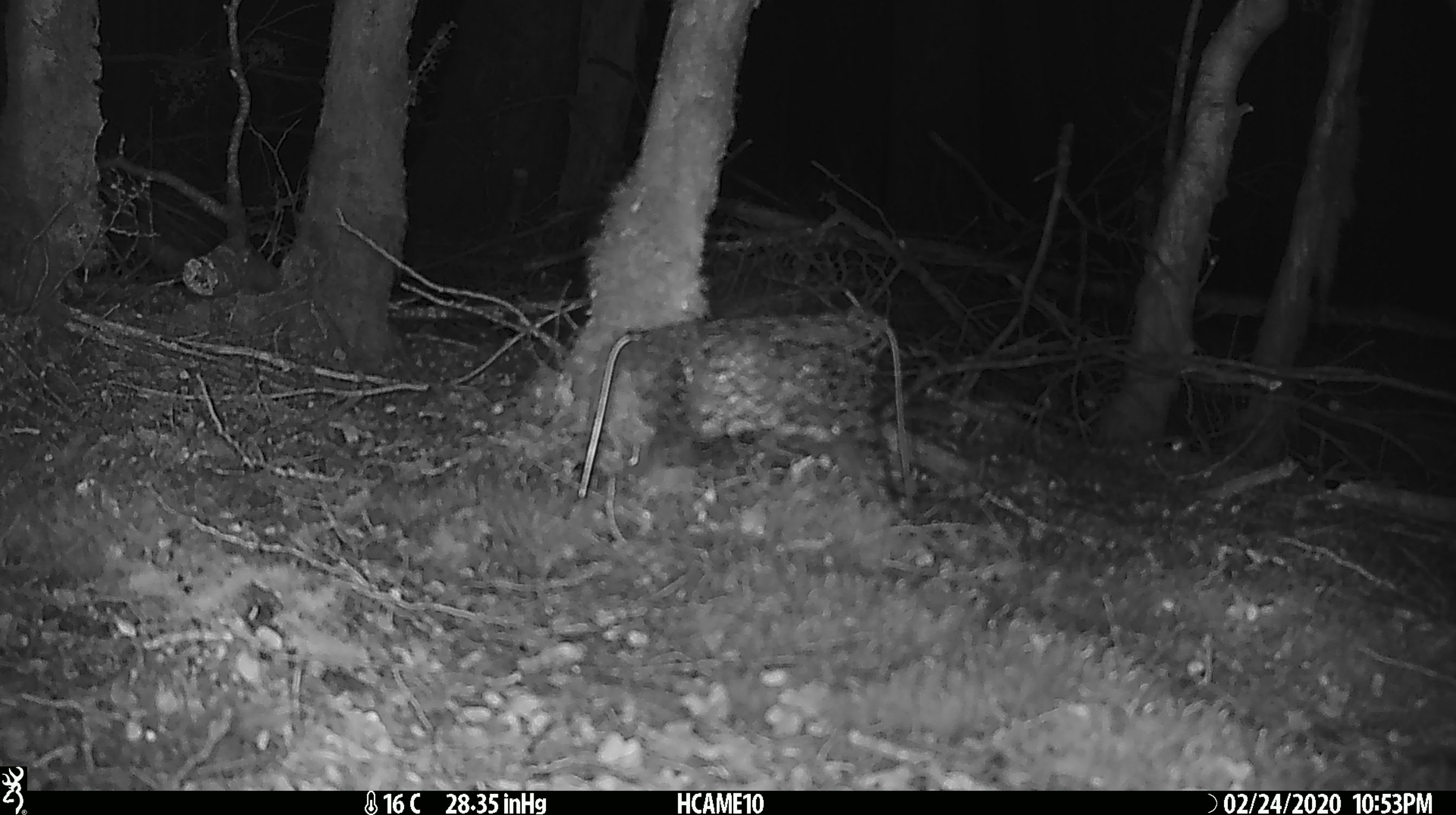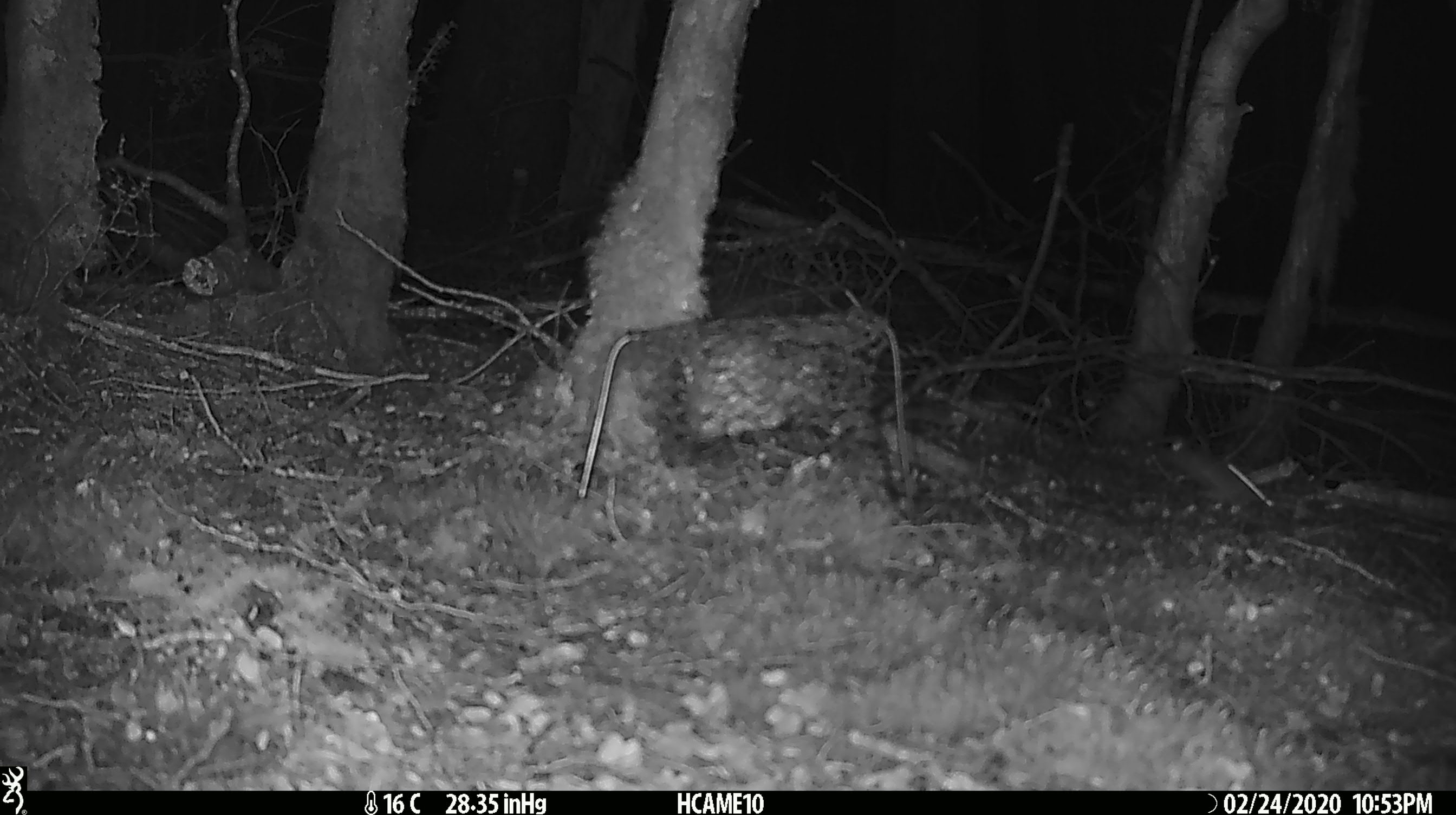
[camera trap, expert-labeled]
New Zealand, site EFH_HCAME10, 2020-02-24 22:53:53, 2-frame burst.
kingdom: Animalia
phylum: Chordata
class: Mammalia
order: Rodentia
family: Muridae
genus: Mus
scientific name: Mus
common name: mouse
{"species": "mouse (Mus)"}